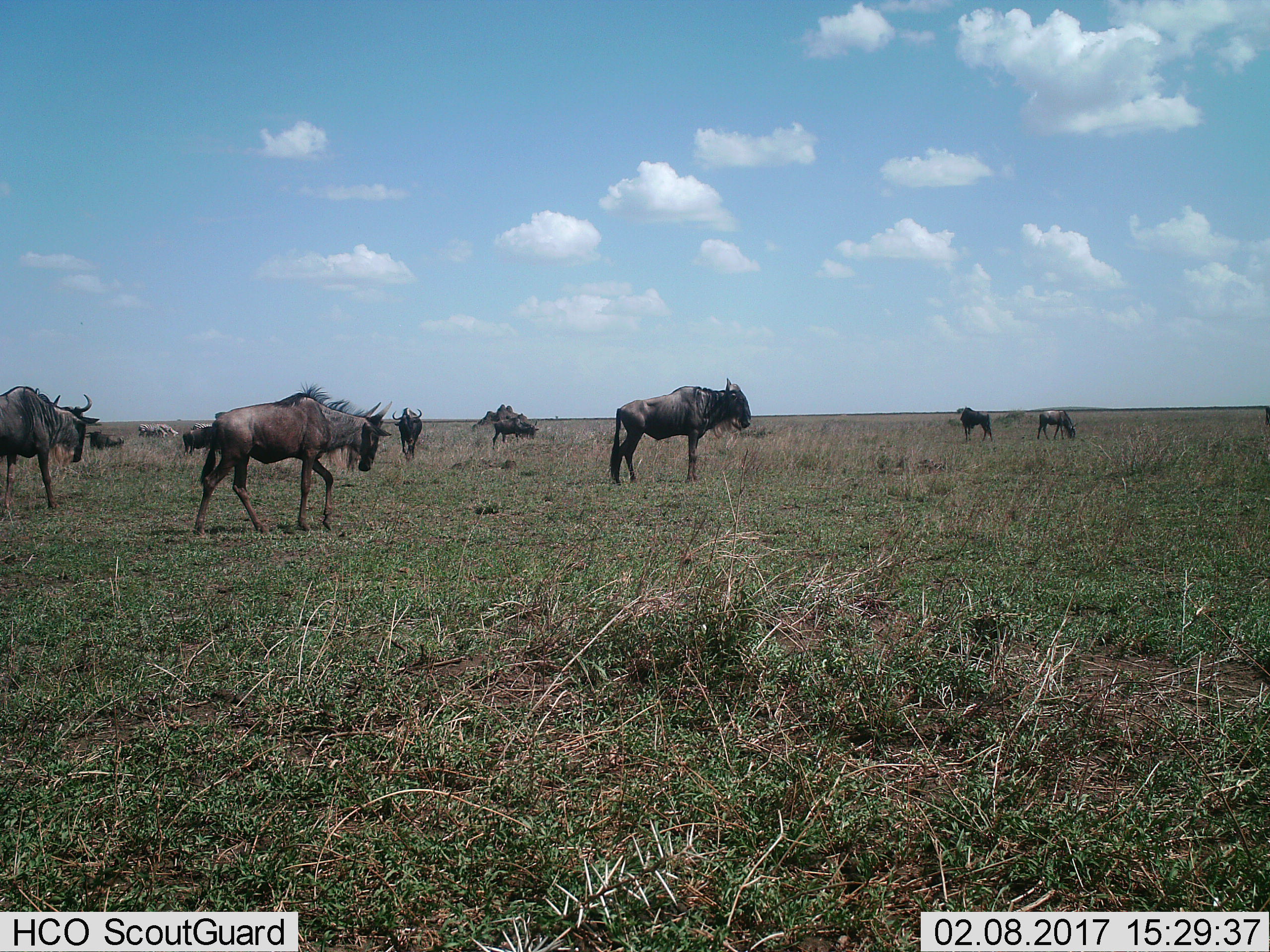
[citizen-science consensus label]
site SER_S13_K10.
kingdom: Animalia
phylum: Chordata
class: Mammalia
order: Artiodactyla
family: Bovidae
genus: Connochaetes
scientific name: Connochaetes taurinus taurinus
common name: blue wildebeest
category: wildebeestblue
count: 8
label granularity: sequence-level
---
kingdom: Animalia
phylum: Chordata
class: Mammalia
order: Perissodactyla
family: Equidae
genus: Equus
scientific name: Equus quagga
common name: plains zebra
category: zebraplains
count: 3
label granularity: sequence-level